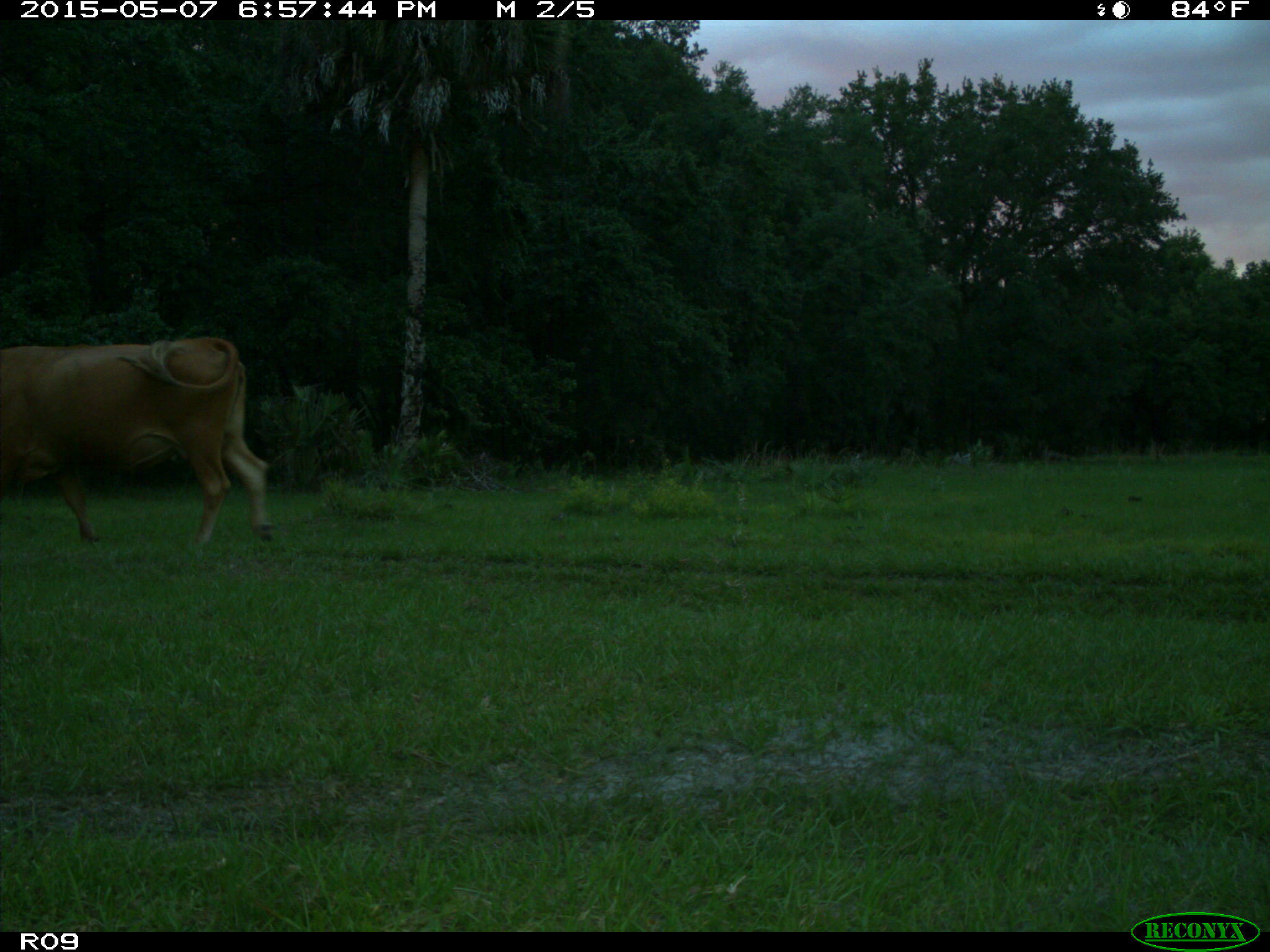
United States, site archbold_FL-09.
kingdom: Animalia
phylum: Chordata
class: Mammalia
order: Artiodactyla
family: Bovidae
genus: Bos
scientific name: Bos taurus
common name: domestic cow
Bos taurus (domestic cow).